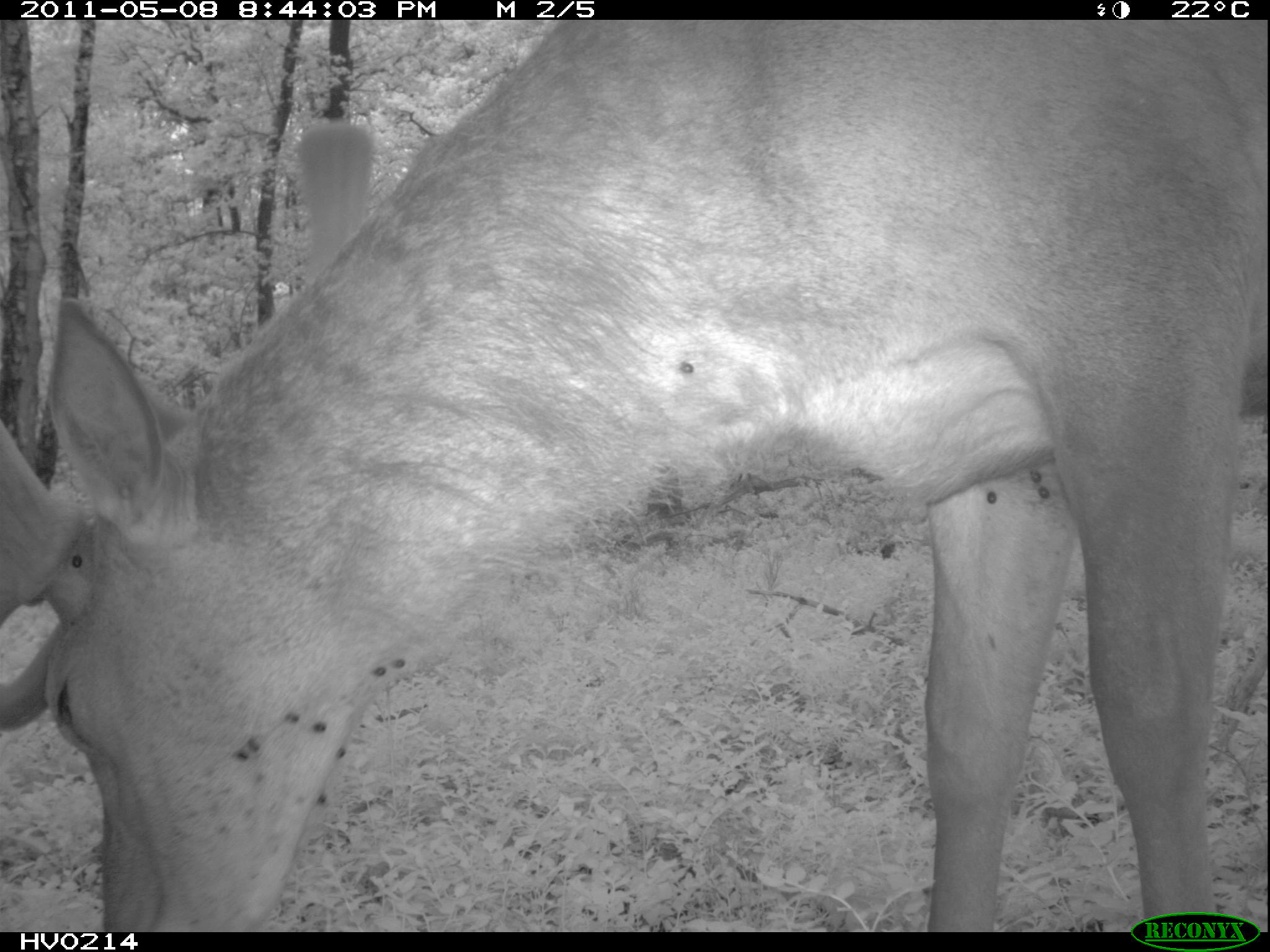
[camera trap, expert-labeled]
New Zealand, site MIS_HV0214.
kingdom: Animalia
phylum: Chordata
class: Mammalia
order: Artiodactyla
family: Cervidae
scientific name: Cervidae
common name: deer